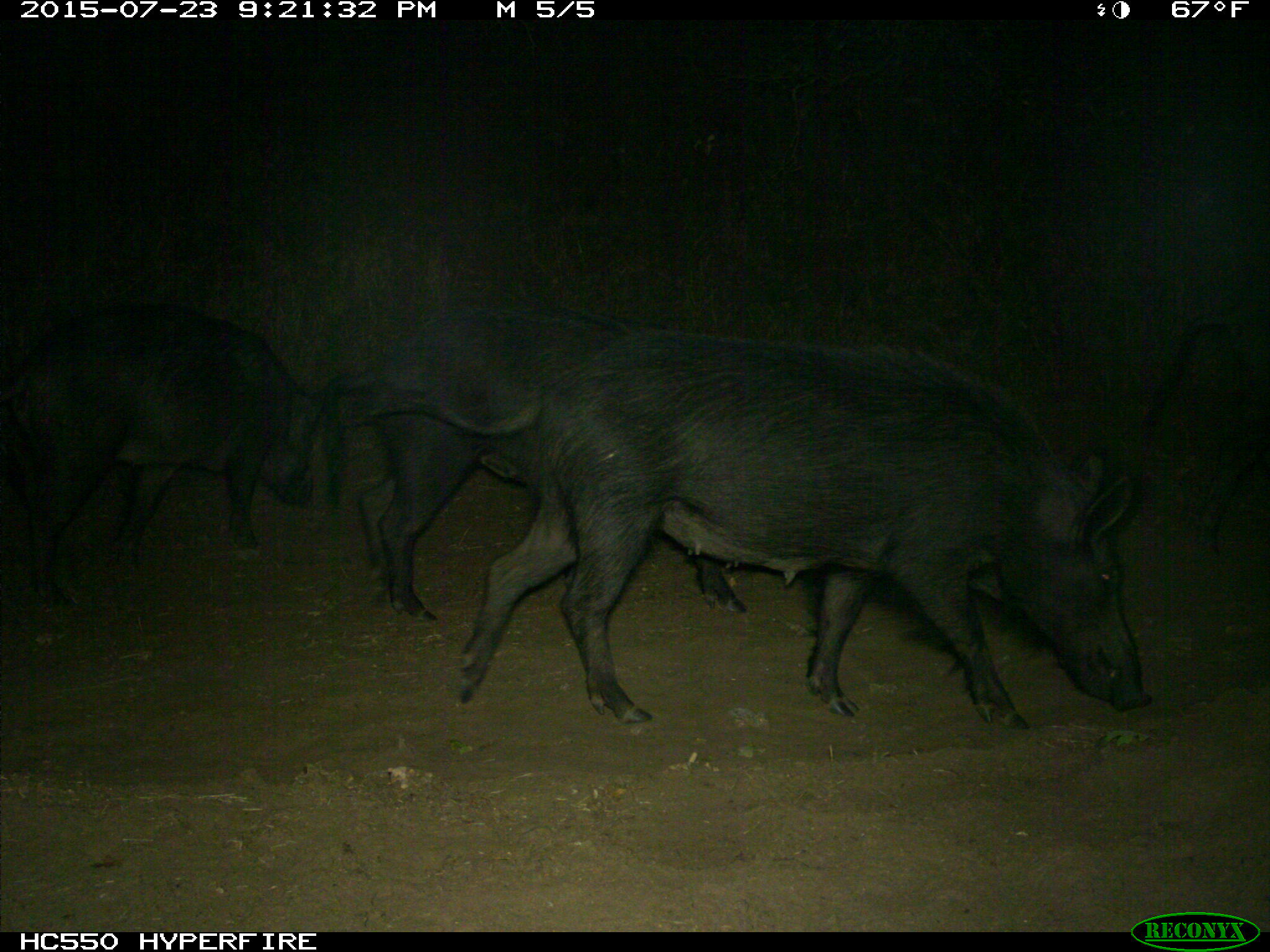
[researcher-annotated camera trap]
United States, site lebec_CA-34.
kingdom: Animalia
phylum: Chordata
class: Mammalia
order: Artiodactyla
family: Suidae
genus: Sus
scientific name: Sus scrofa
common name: wild boar